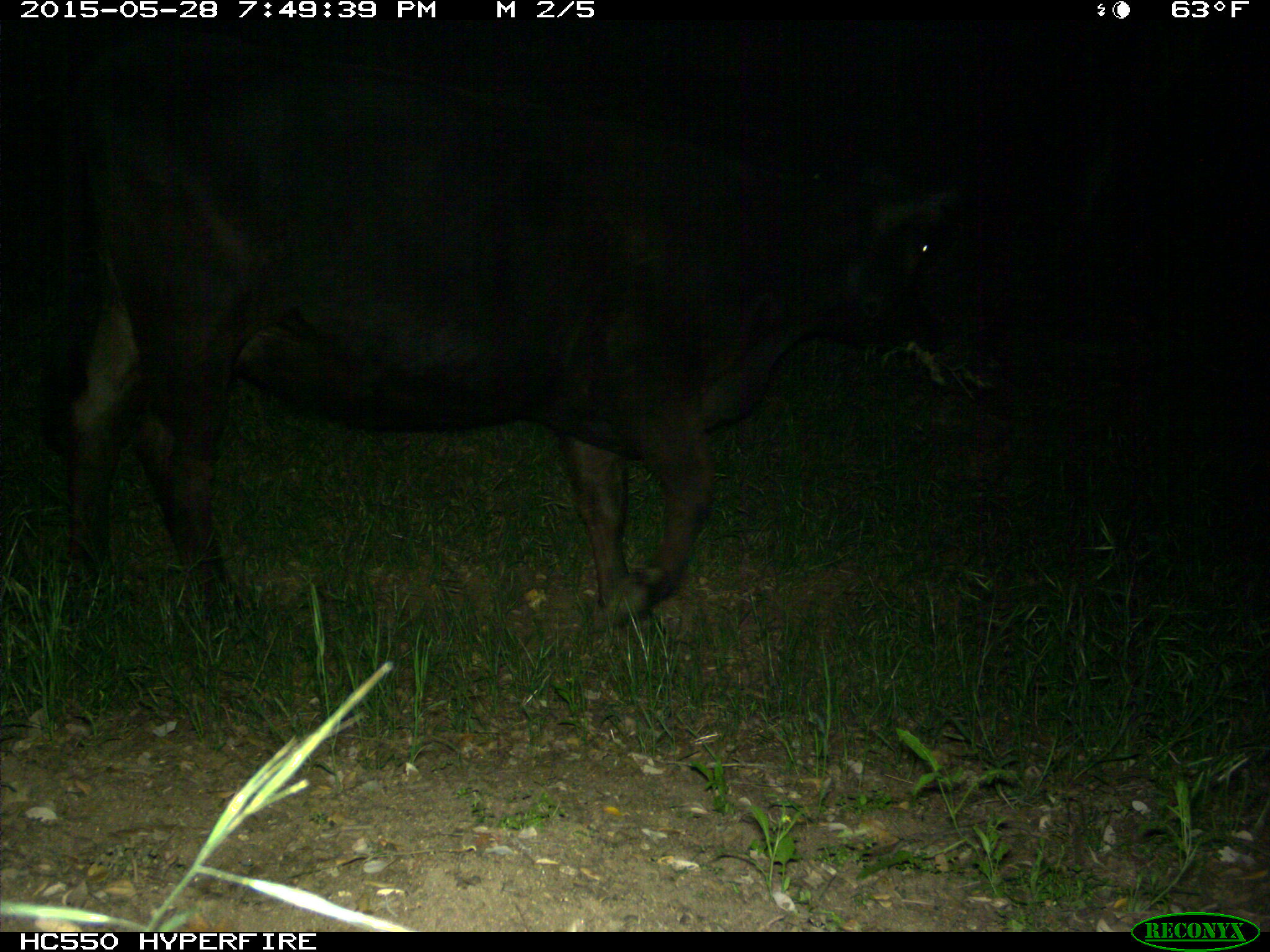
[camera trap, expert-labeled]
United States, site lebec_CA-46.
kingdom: Animalia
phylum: Chordata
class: Mammalia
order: Artiodactyla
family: Bovidae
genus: Bos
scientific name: Bos taurus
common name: domestic cow